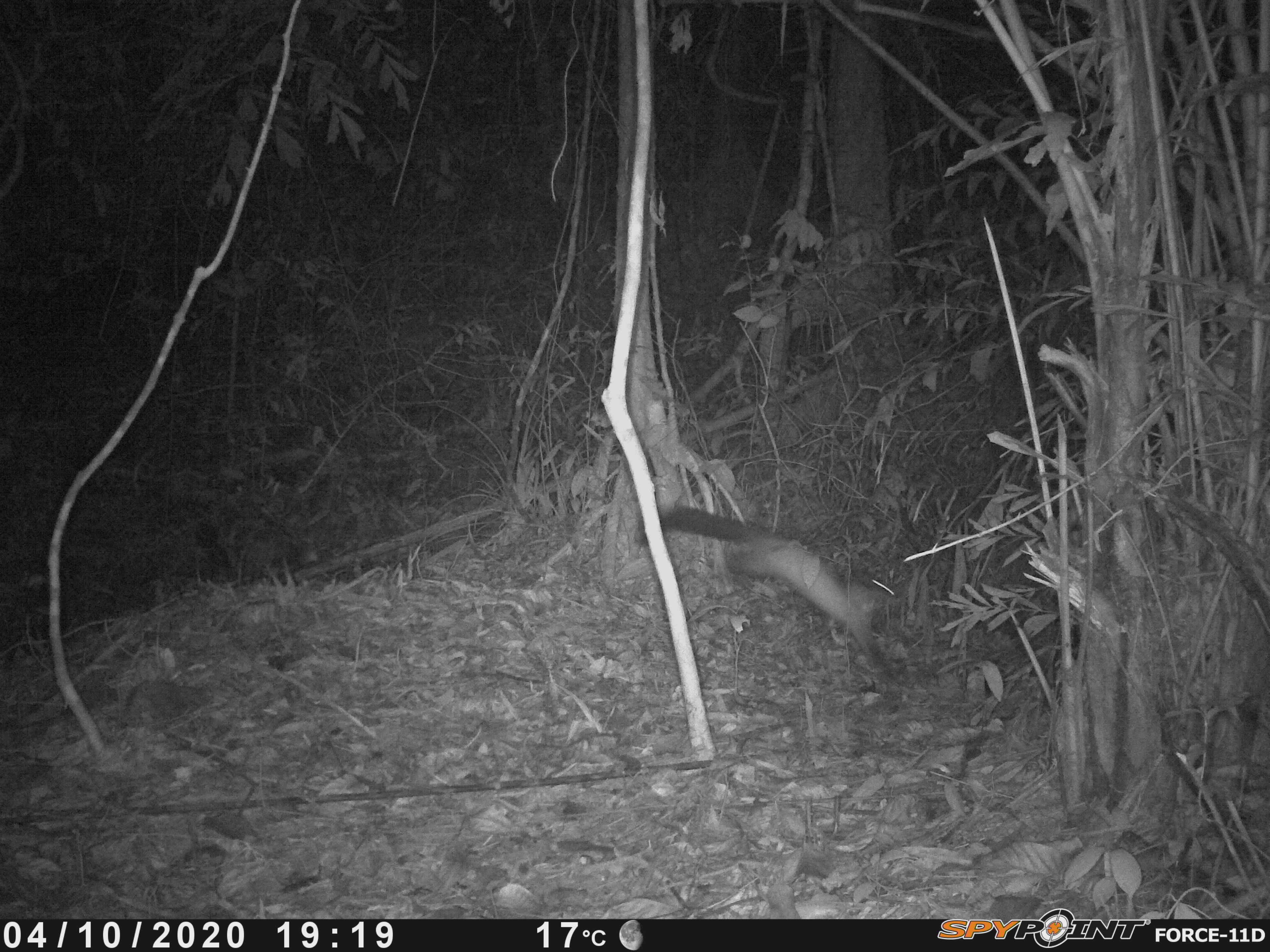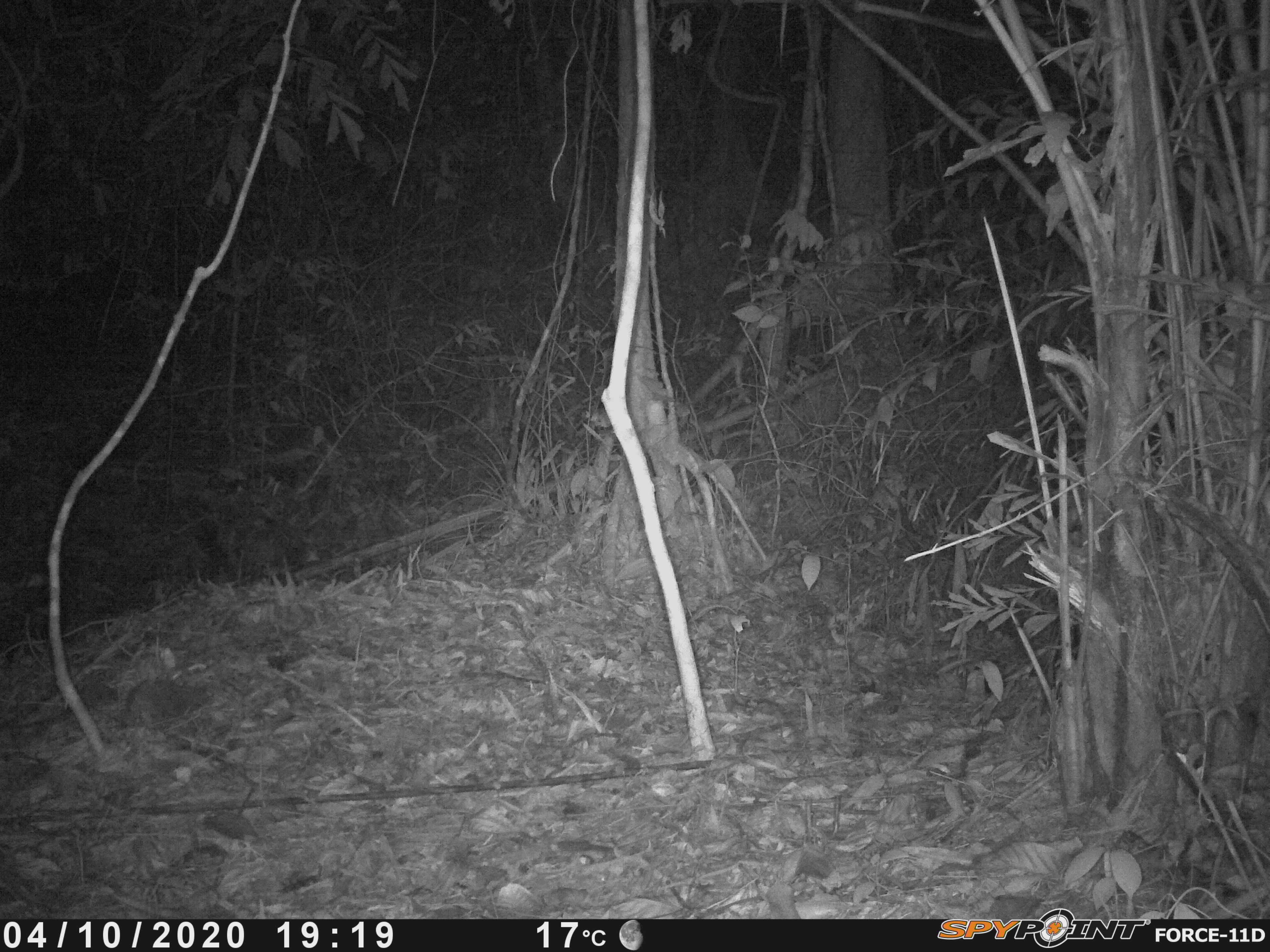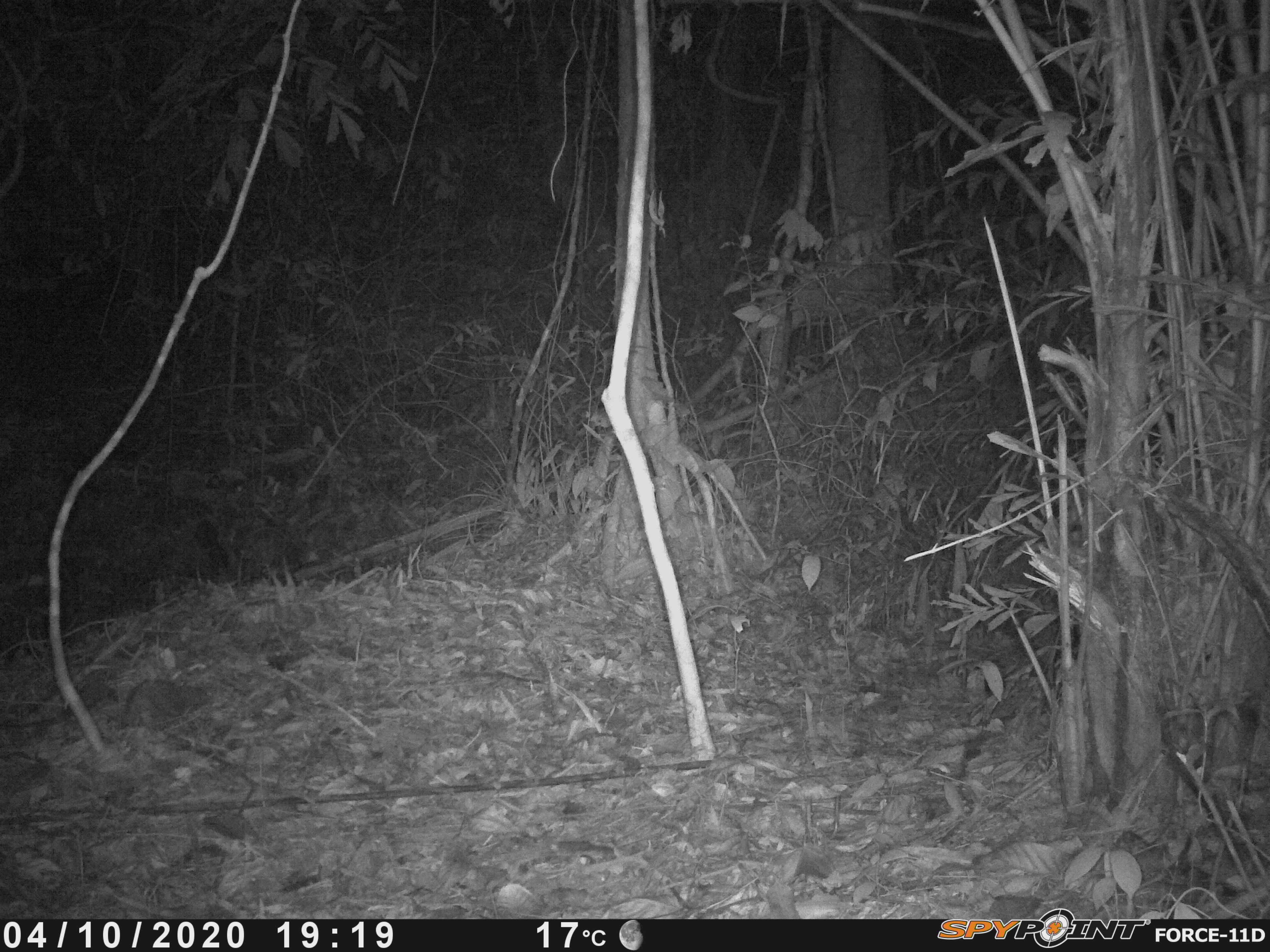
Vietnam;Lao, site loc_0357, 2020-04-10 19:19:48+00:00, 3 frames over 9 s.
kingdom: Animalia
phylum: Chordata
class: Mammalia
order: Carnivora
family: Mustelidae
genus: Martes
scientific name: Martes flavigula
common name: yellow-throated marten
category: yellow throated marten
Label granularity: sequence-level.